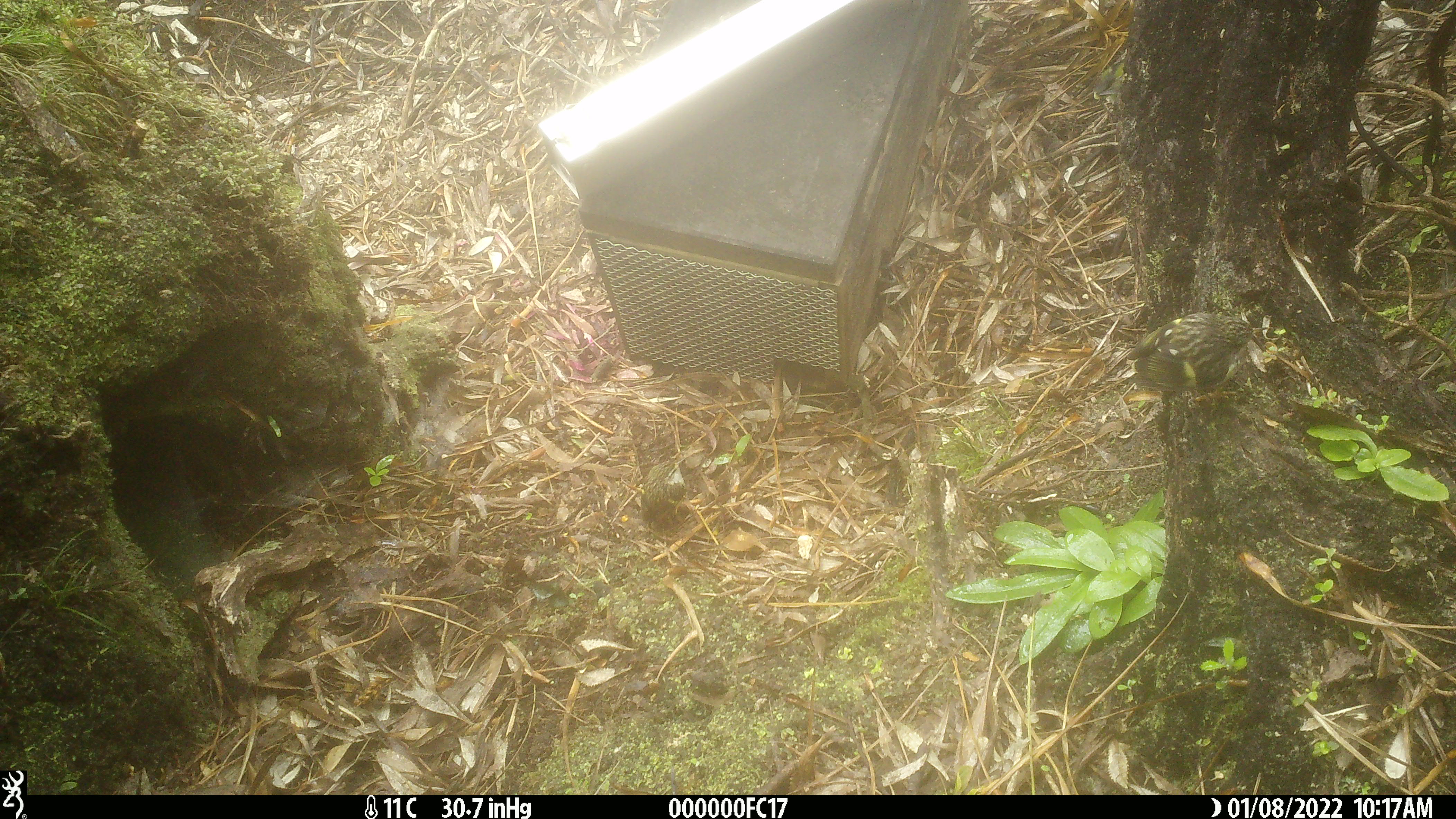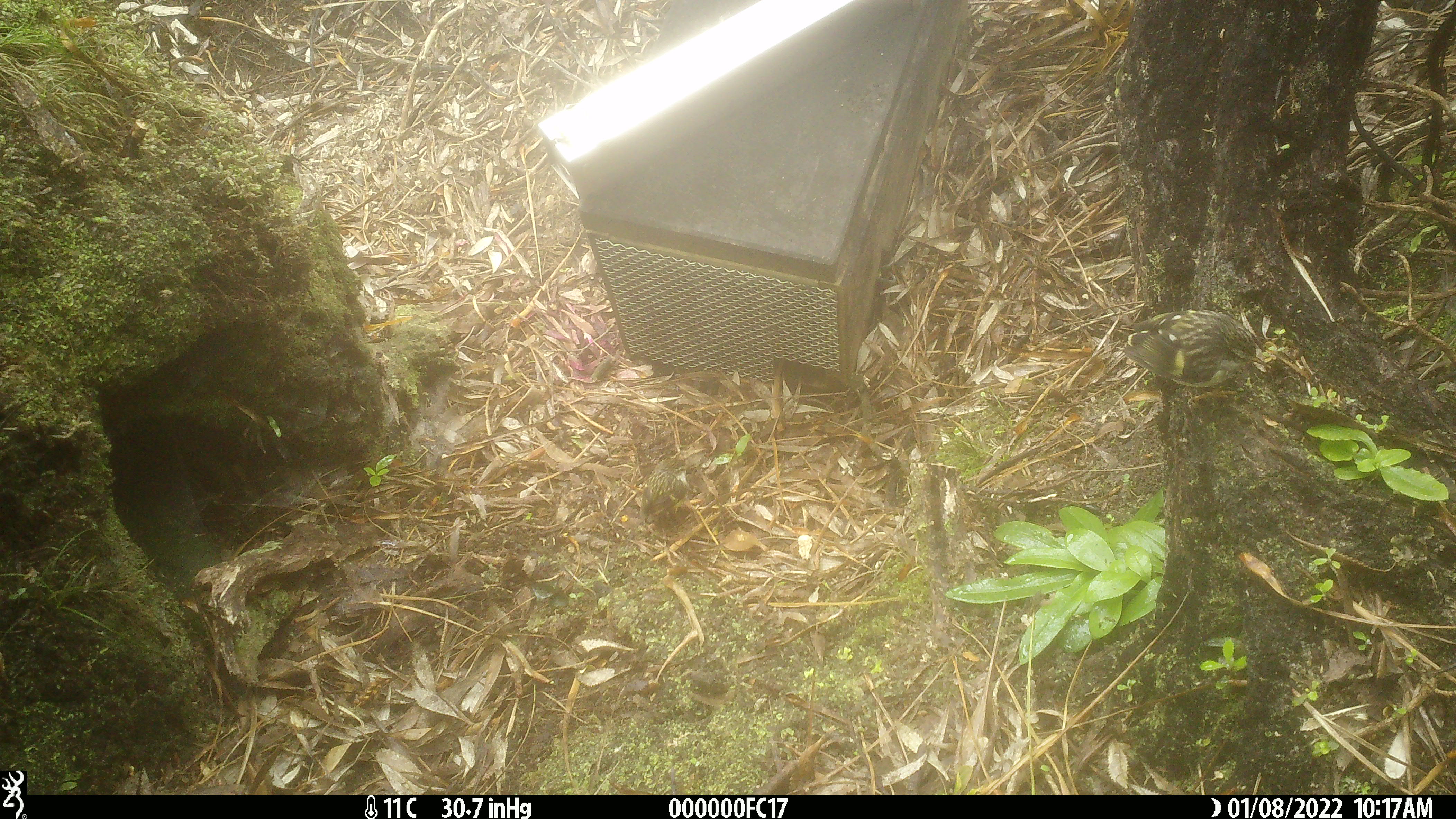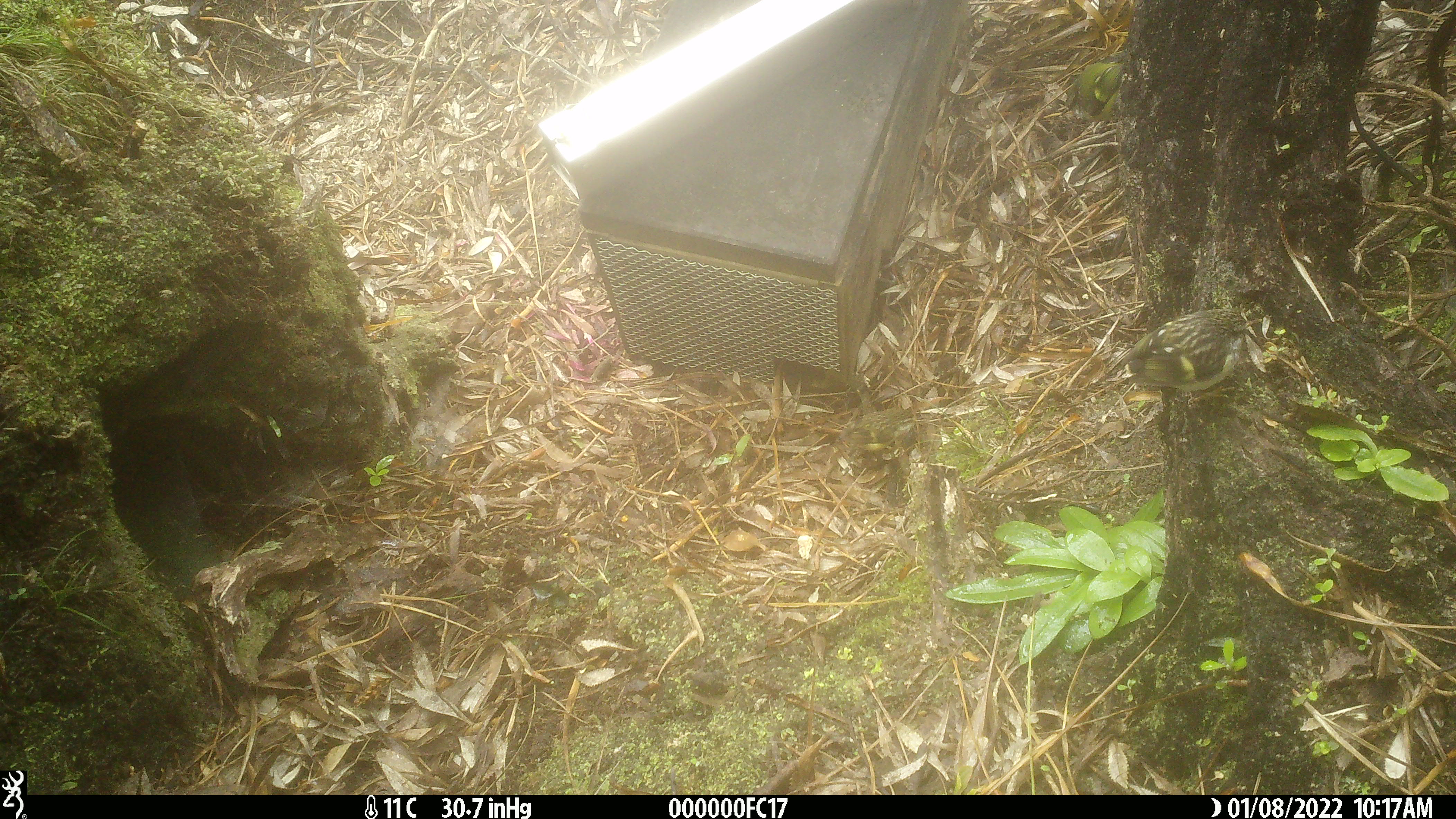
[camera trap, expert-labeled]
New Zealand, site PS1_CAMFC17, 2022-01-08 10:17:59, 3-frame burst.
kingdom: Animalia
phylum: Chordata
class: Aves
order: Passeriformes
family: Acanthisittidae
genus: Acanthisitta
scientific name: Acanthisitta chloris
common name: rifleman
Rifleman (Acanthisitta chloris).